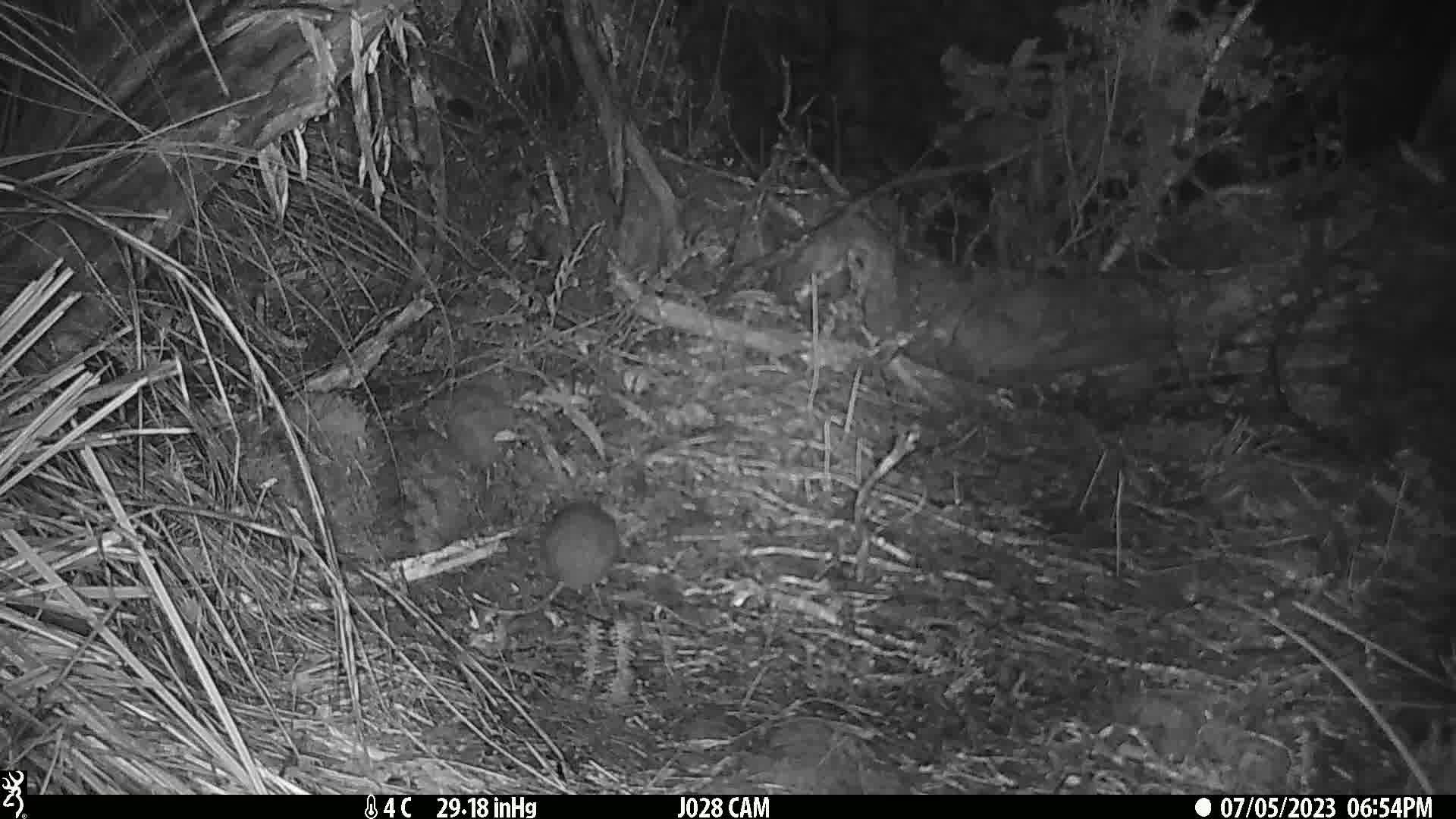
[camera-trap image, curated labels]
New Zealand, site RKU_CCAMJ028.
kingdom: Animalia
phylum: Chordata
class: Mammalia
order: Rodentia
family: Muridae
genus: Rattus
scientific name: Rattus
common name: rat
Rat (Rattus).